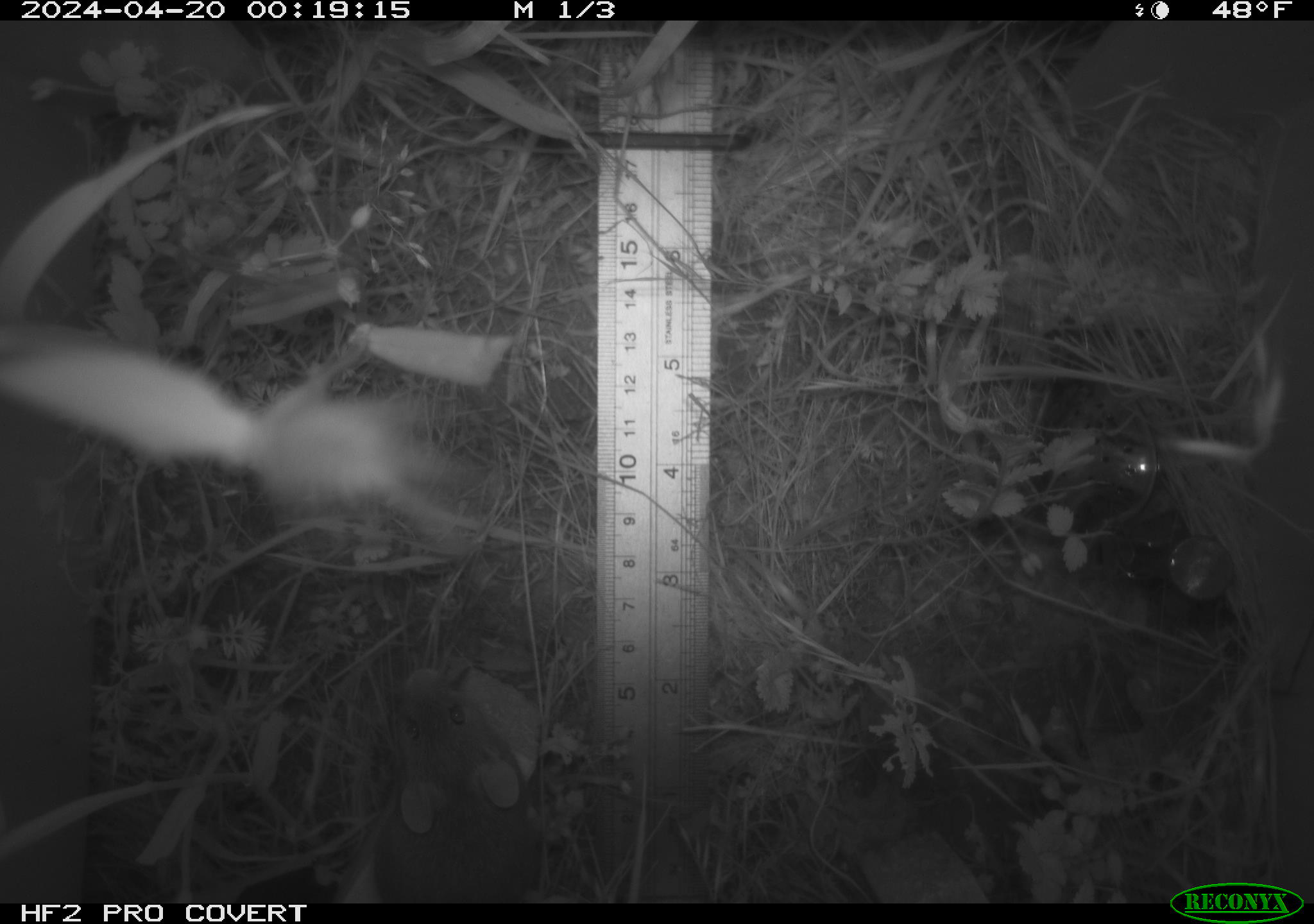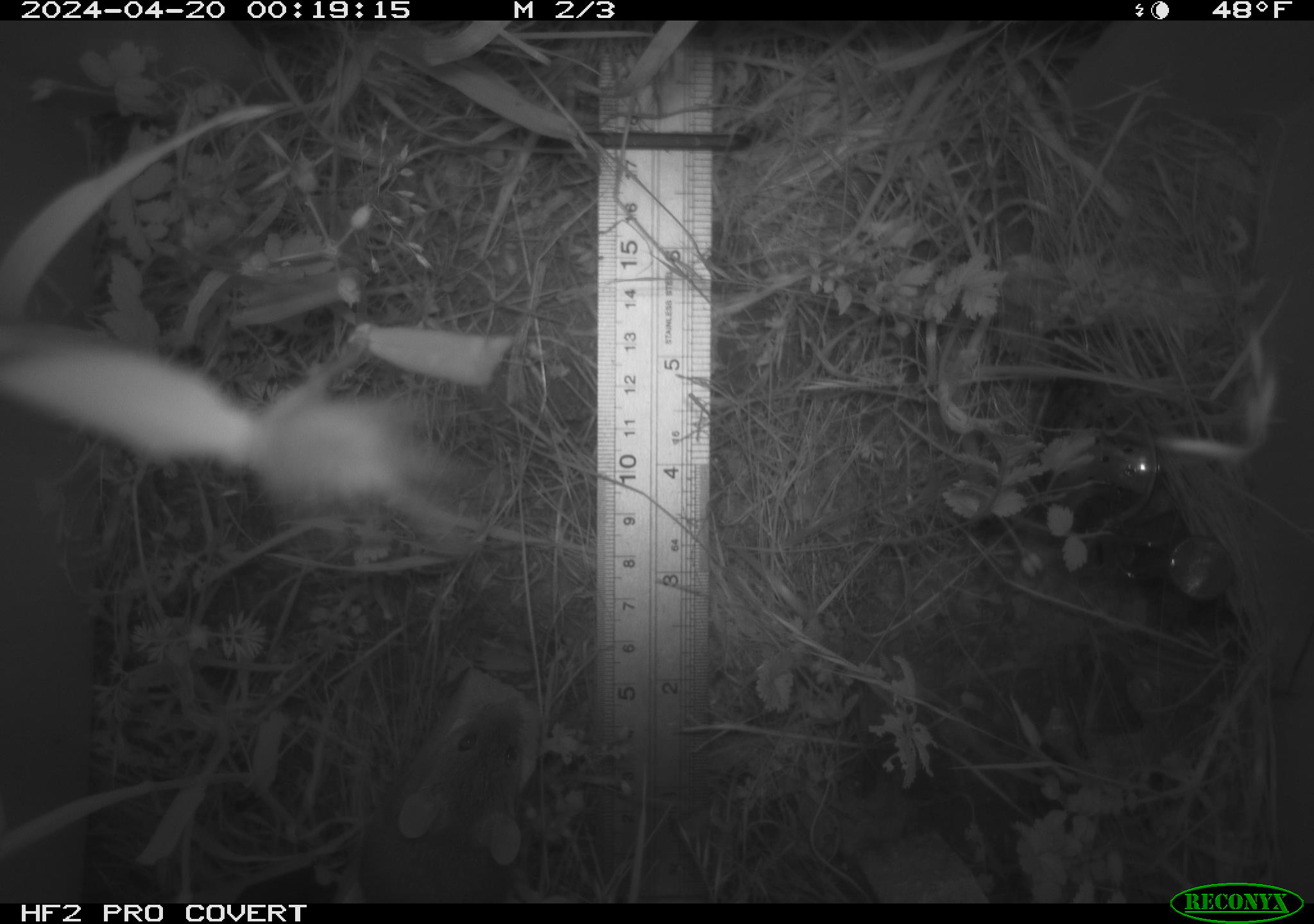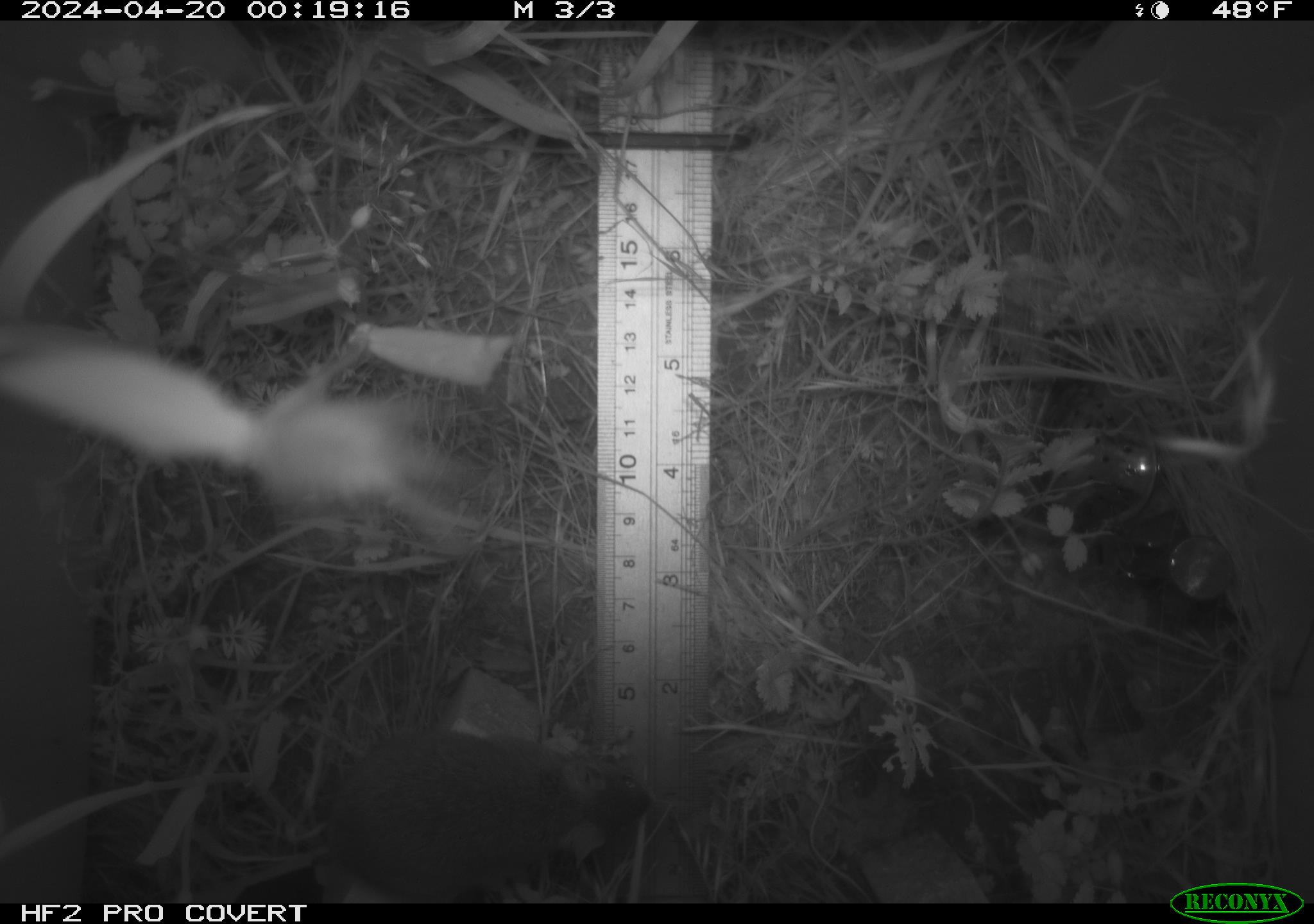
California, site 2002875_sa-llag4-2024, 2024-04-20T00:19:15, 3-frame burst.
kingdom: Animalia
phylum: Chordata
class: Mammalia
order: Rodentia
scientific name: Rodentia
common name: rodent